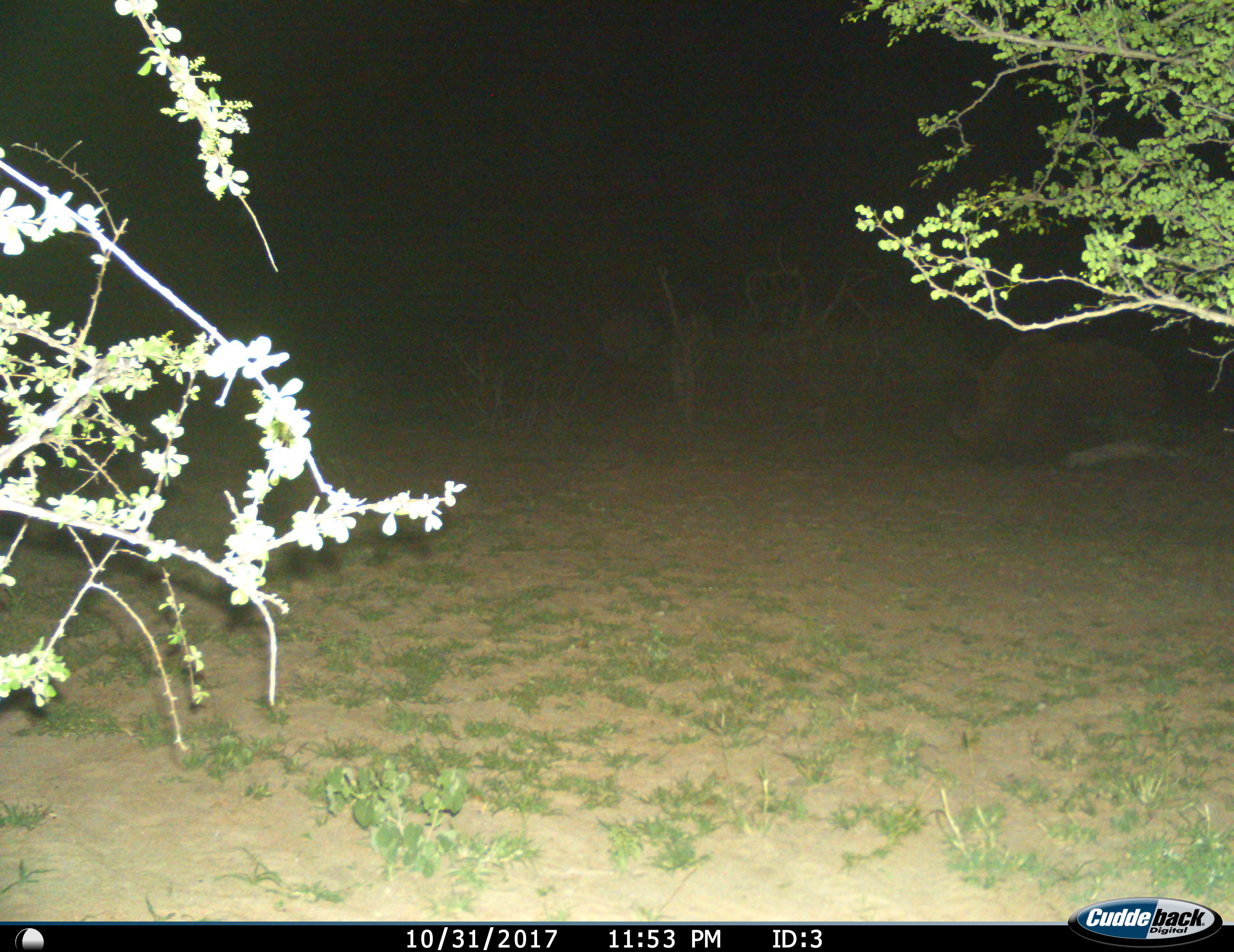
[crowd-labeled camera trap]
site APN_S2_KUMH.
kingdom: Animalia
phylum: Chordata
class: Mammalia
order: Perissodactyla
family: Rhinocerotidae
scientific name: Rhinocerotidae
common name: unknown rhinoceros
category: rhinocerosunknown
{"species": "rhinocerosunknown (unknown rhinoceros) (Rhinocerotidae)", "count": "1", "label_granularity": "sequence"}